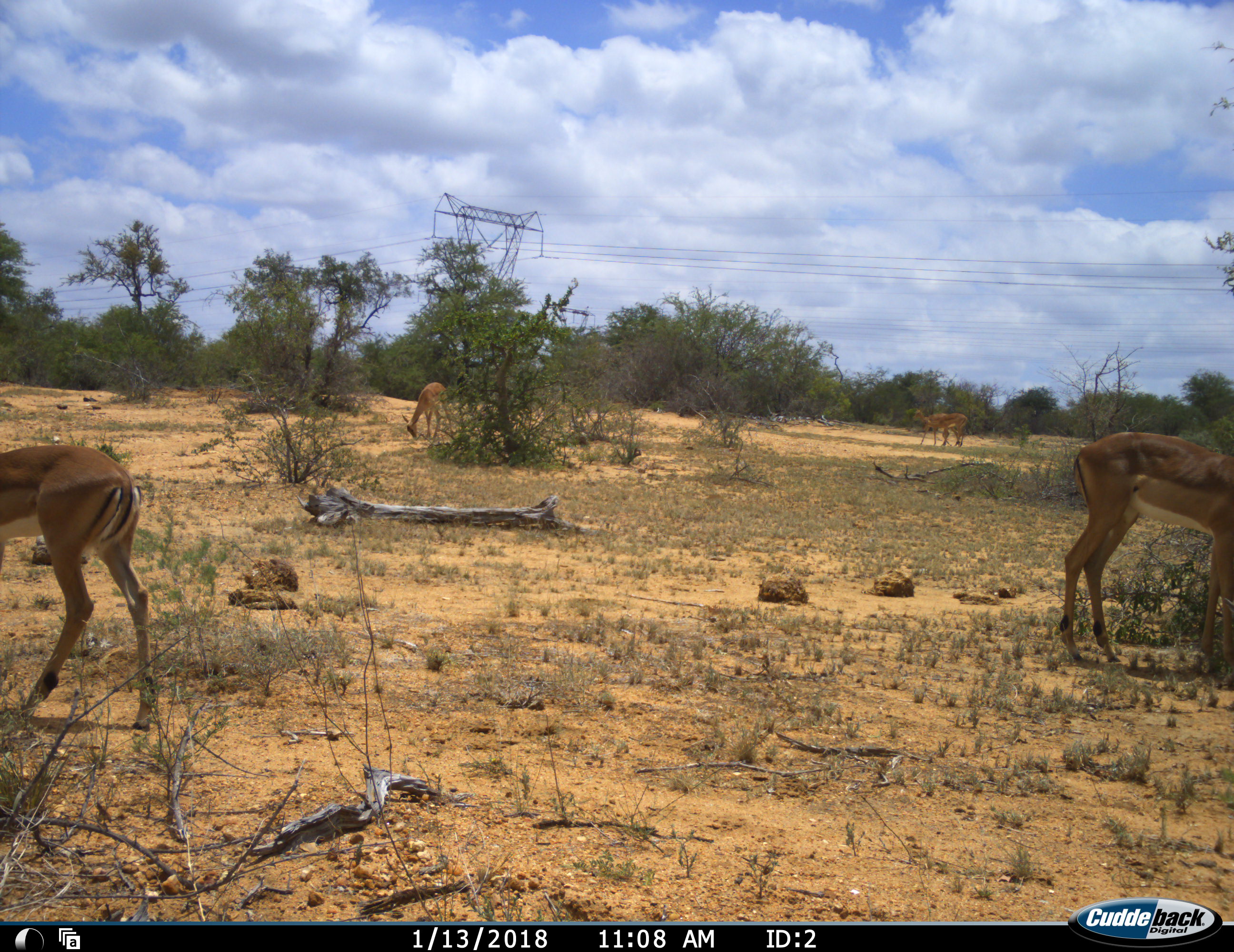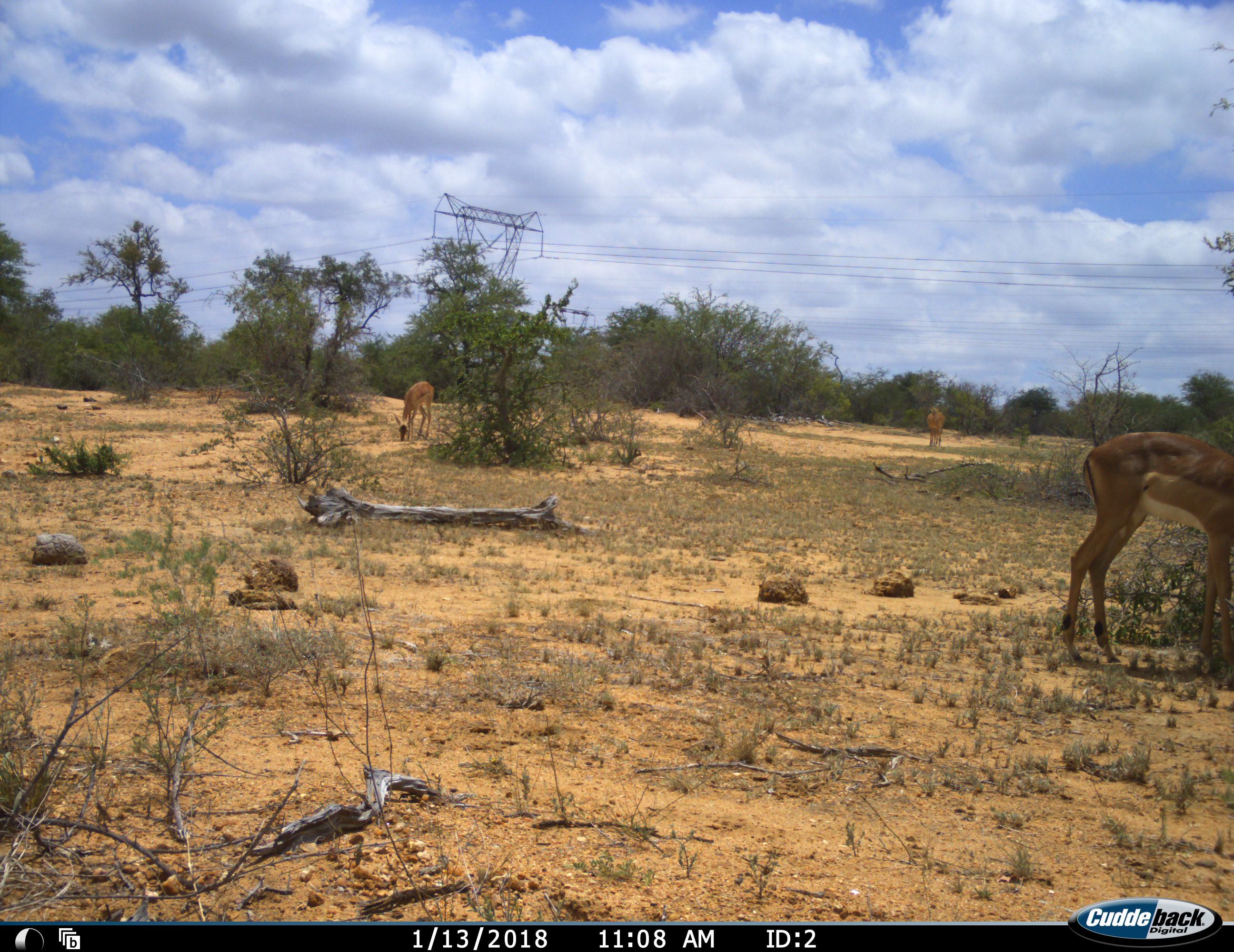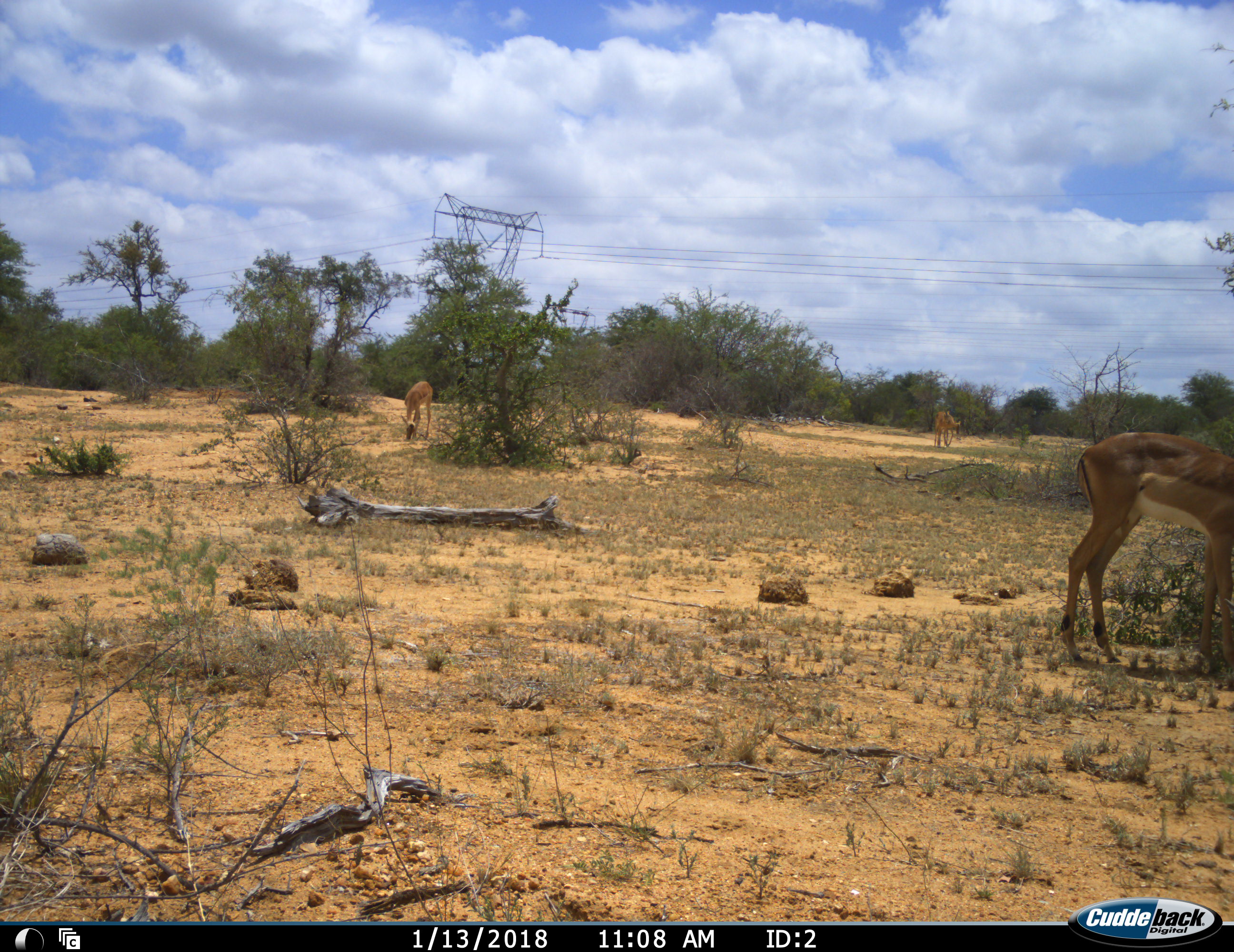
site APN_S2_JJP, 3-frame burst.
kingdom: Animalia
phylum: Chordata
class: Mammalia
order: Artiodactyla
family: Bovidae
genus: Aepyceros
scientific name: Aepyceros melampus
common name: impala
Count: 4.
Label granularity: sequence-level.